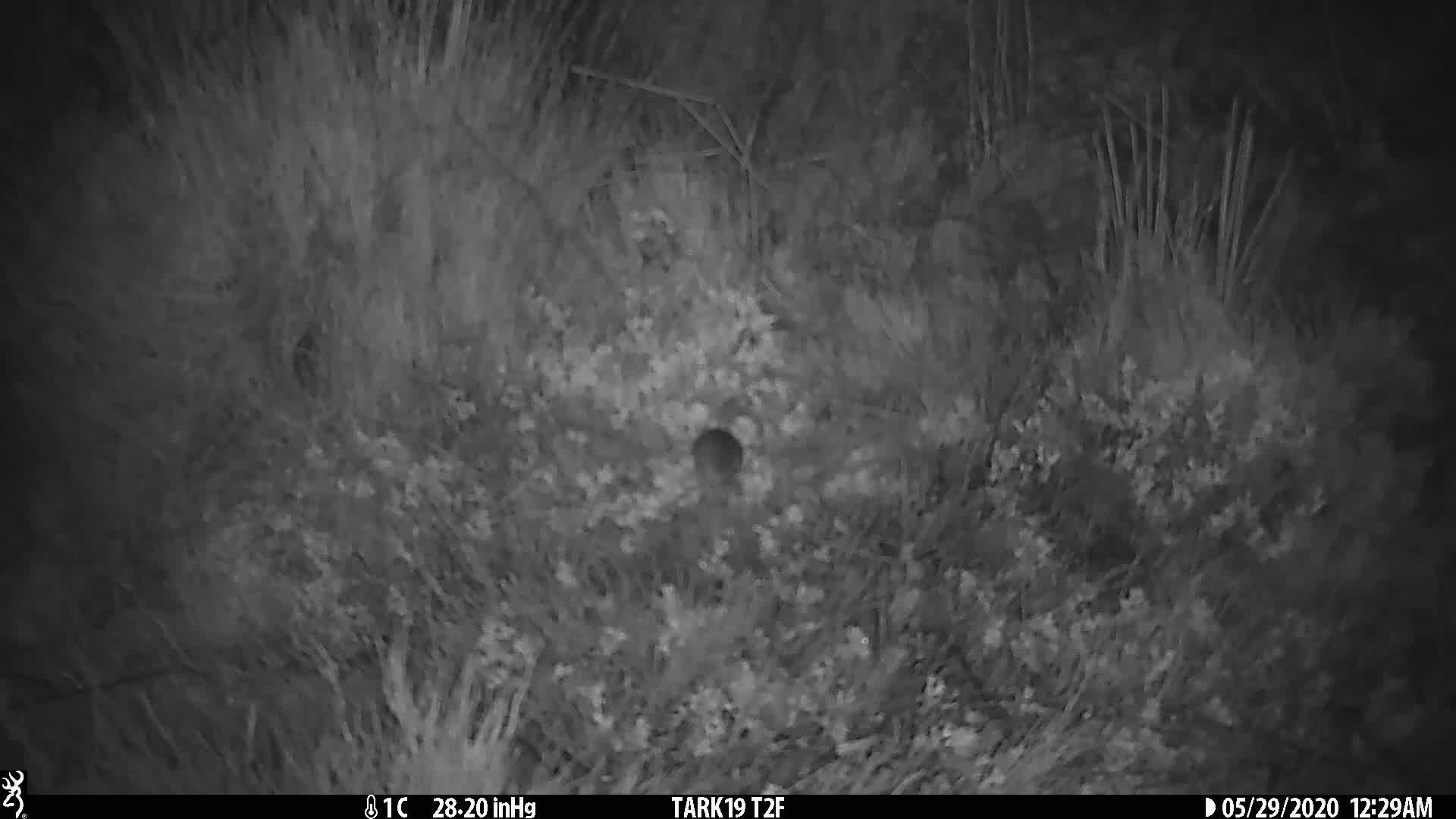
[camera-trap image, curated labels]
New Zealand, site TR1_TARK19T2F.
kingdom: Animalia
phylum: Chordata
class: Mammalia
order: Rodentia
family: Muridae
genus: Mus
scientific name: Mus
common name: mouse